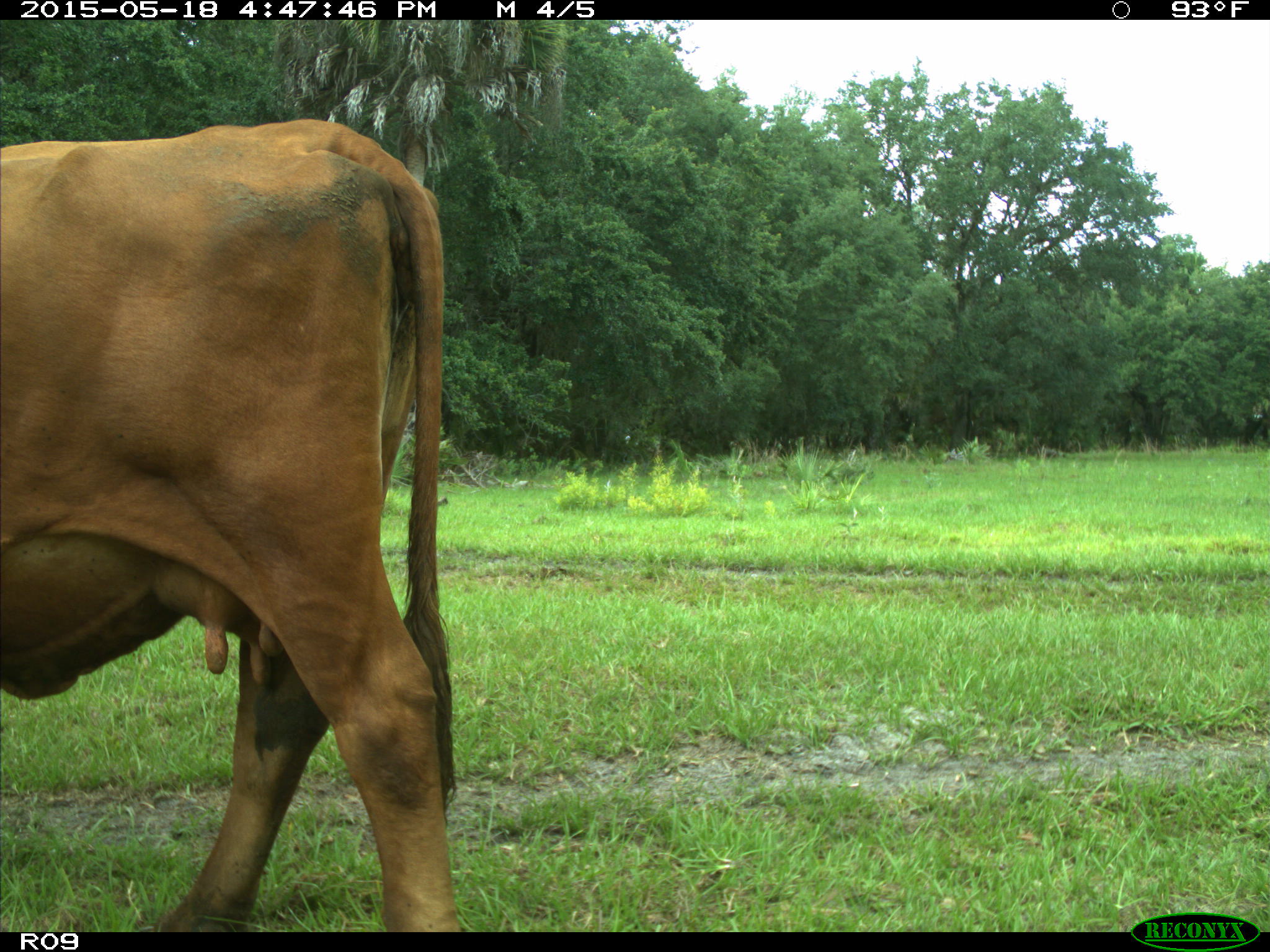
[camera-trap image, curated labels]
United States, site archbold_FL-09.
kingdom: Animalia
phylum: Chordata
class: Mammalia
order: Artiodactyla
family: Bovidae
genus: Bos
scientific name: Bos taurus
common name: domestic cow